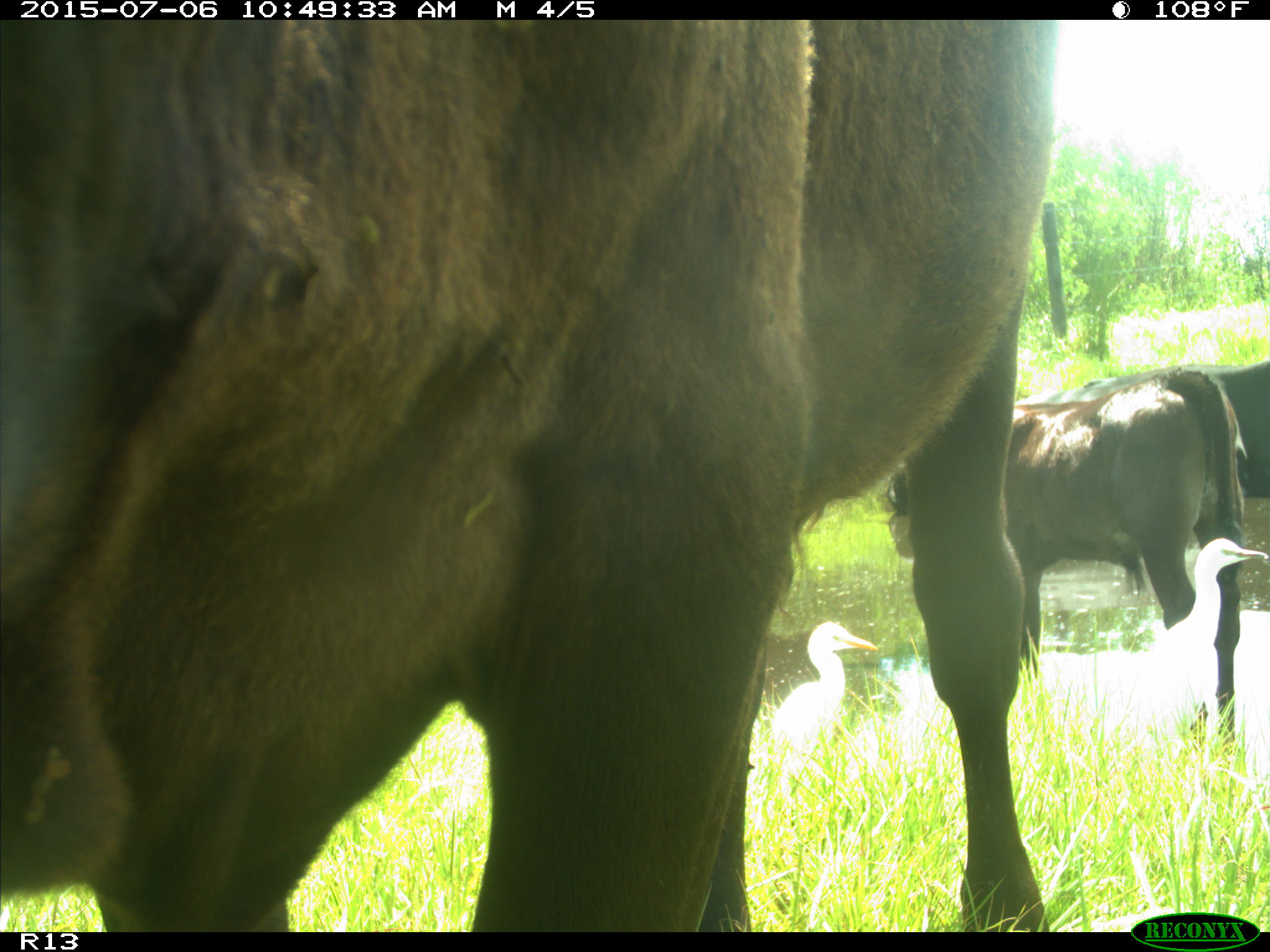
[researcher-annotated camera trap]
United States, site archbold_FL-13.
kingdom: Animalia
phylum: Chordata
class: Mammalia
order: Artiodactyla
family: Bovidae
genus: Bos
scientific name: Bos taurus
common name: domestic cow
Bos taurus (domestic cow).